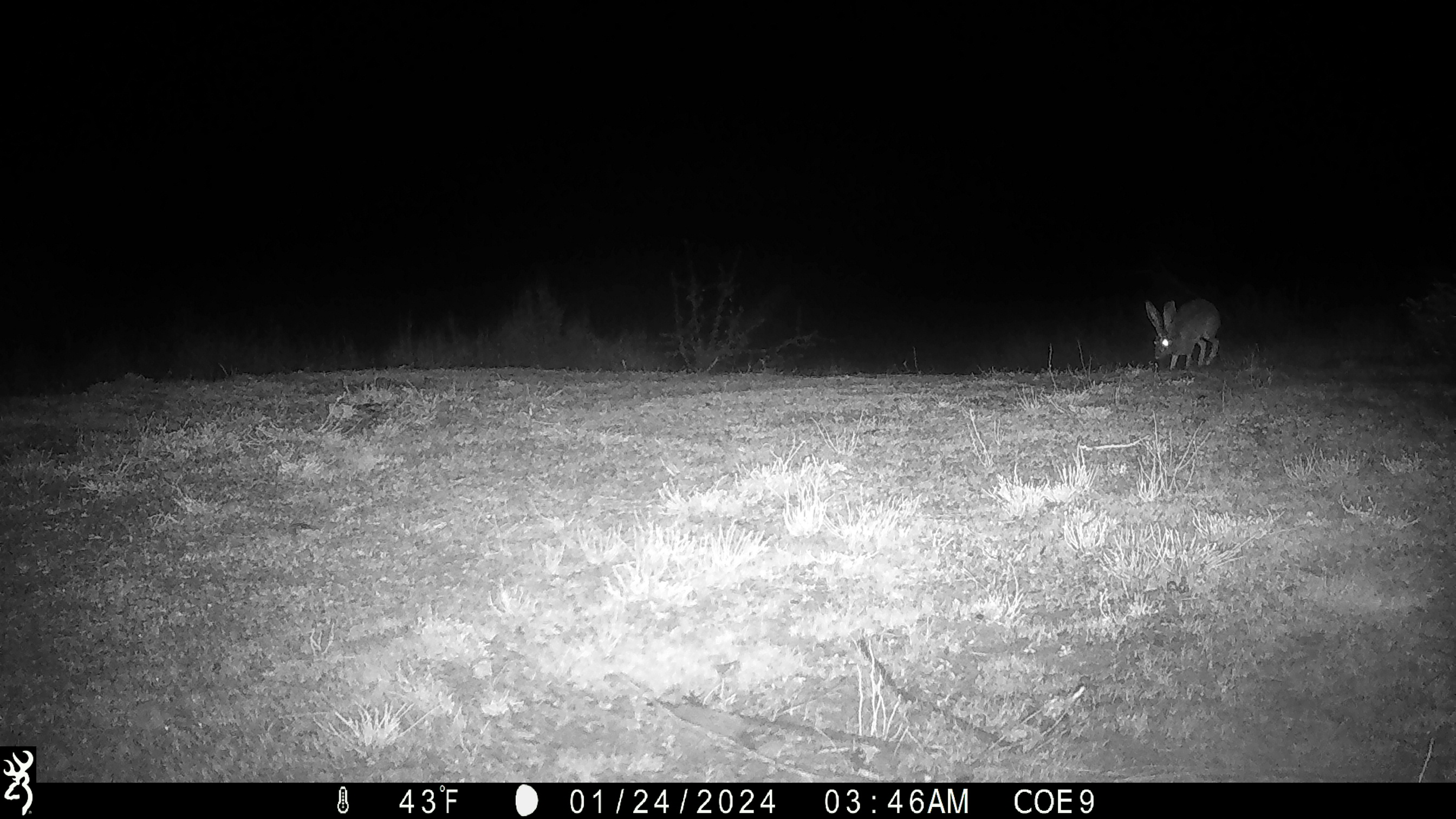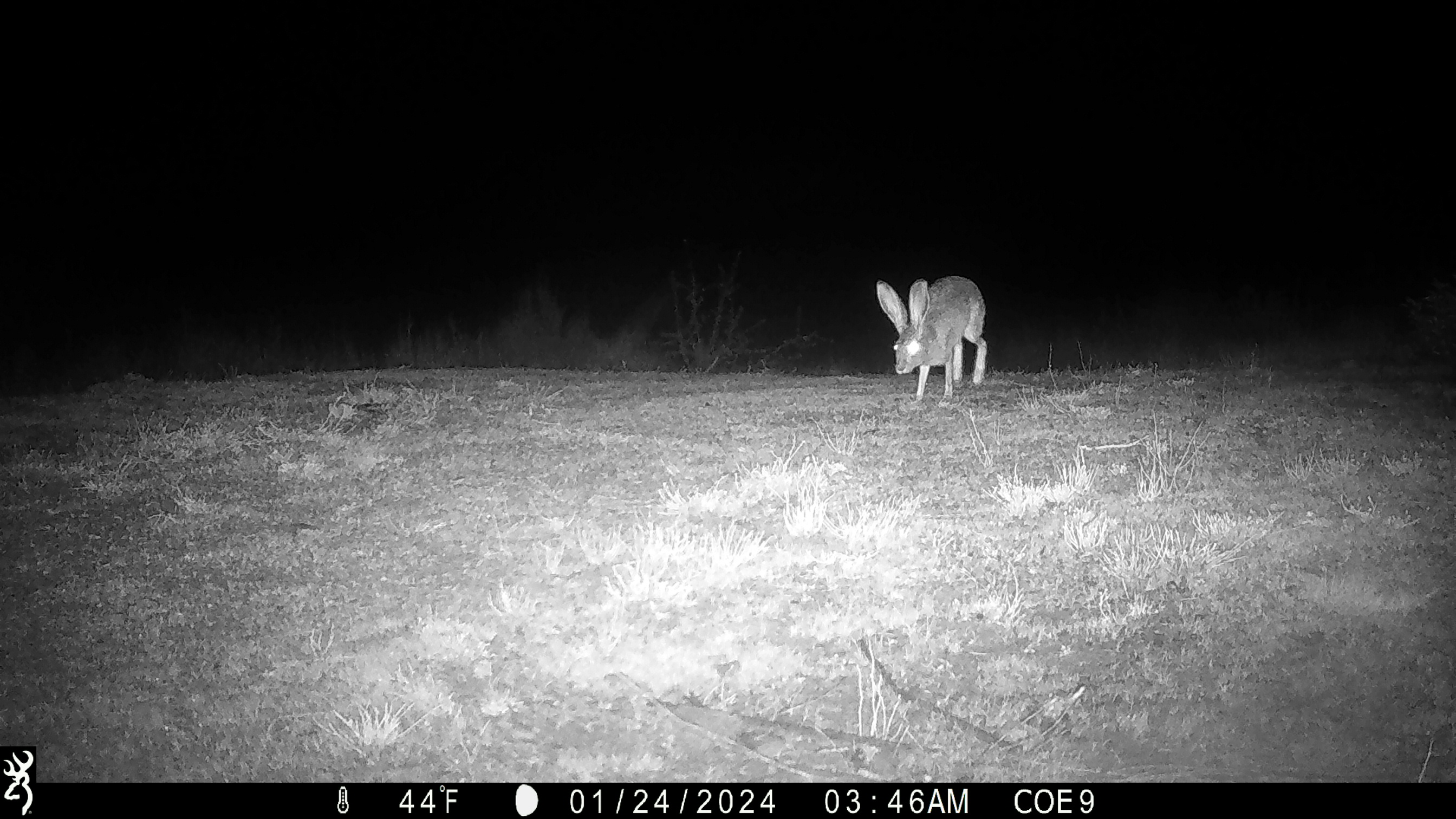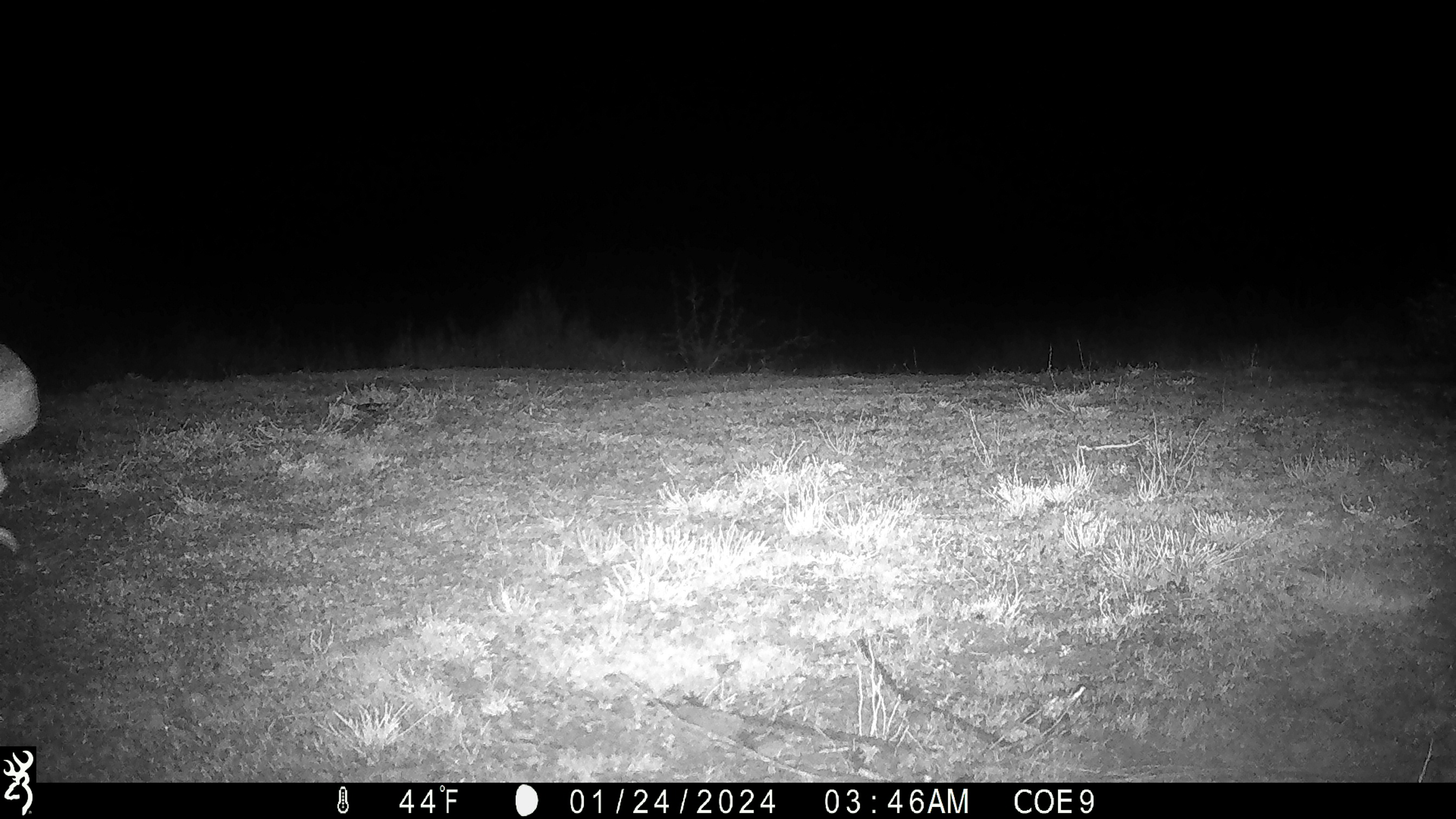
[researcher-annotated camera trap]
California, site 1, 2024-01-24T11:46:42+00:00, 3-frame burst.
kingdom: Animalia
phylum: Chordata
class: Mammalia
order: Lagomorpha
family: Leporidae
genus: Lepus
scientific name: Lepus californicus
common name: black-tailed jackrabbit